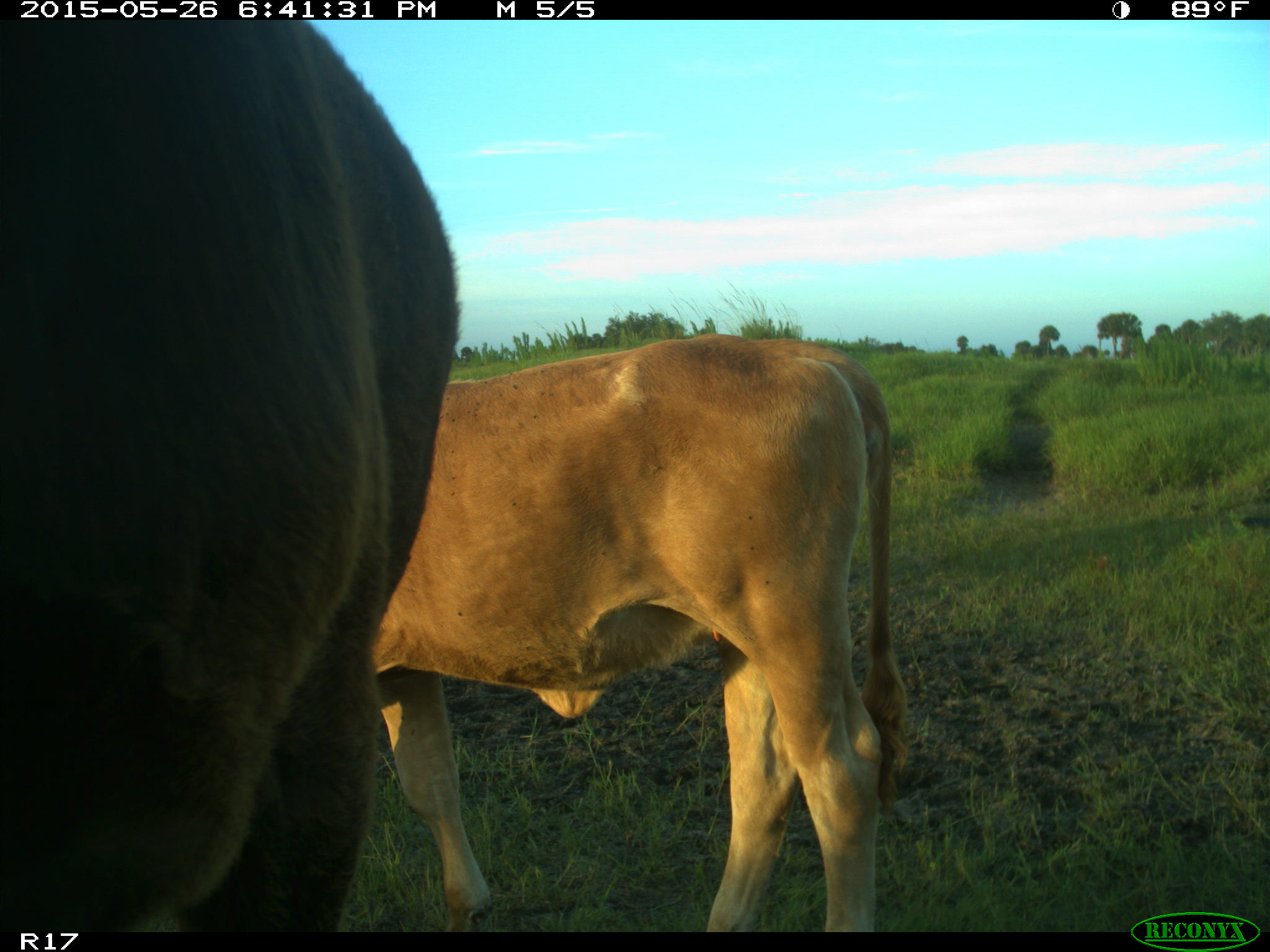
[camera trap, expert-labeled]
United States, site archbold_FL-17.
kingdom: Animalia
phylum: Chordata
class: Mammalia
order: Artiodactyla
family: Bovidae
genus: Bos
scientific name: Bos taurus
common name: domestic cow